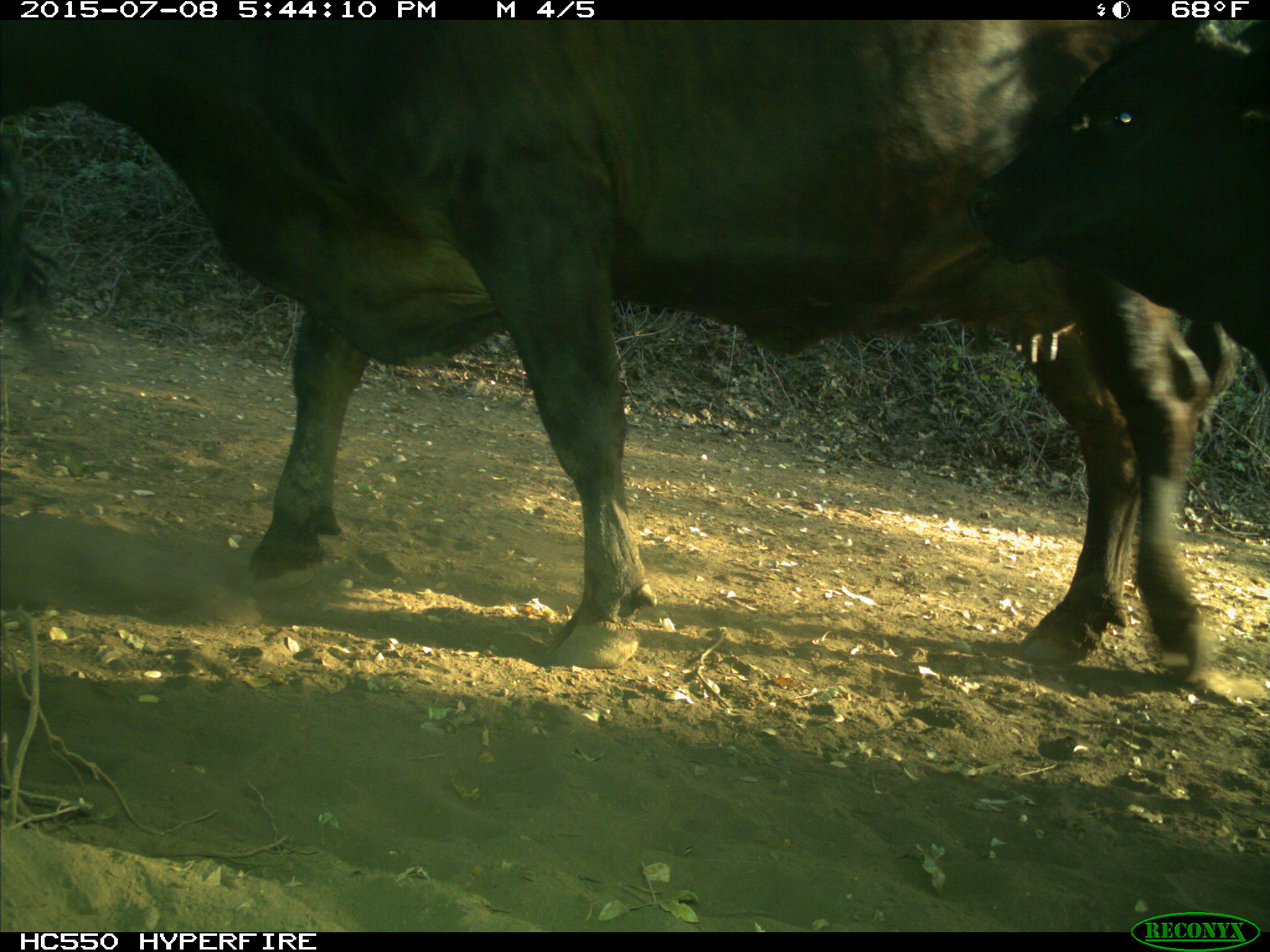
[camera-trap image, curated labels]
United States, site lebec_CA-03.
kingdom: Animalia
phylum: Chordata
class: Mammalia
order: Artiodactyla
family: Bovidae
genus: Bos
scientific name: Bos taurus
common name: domestic cow